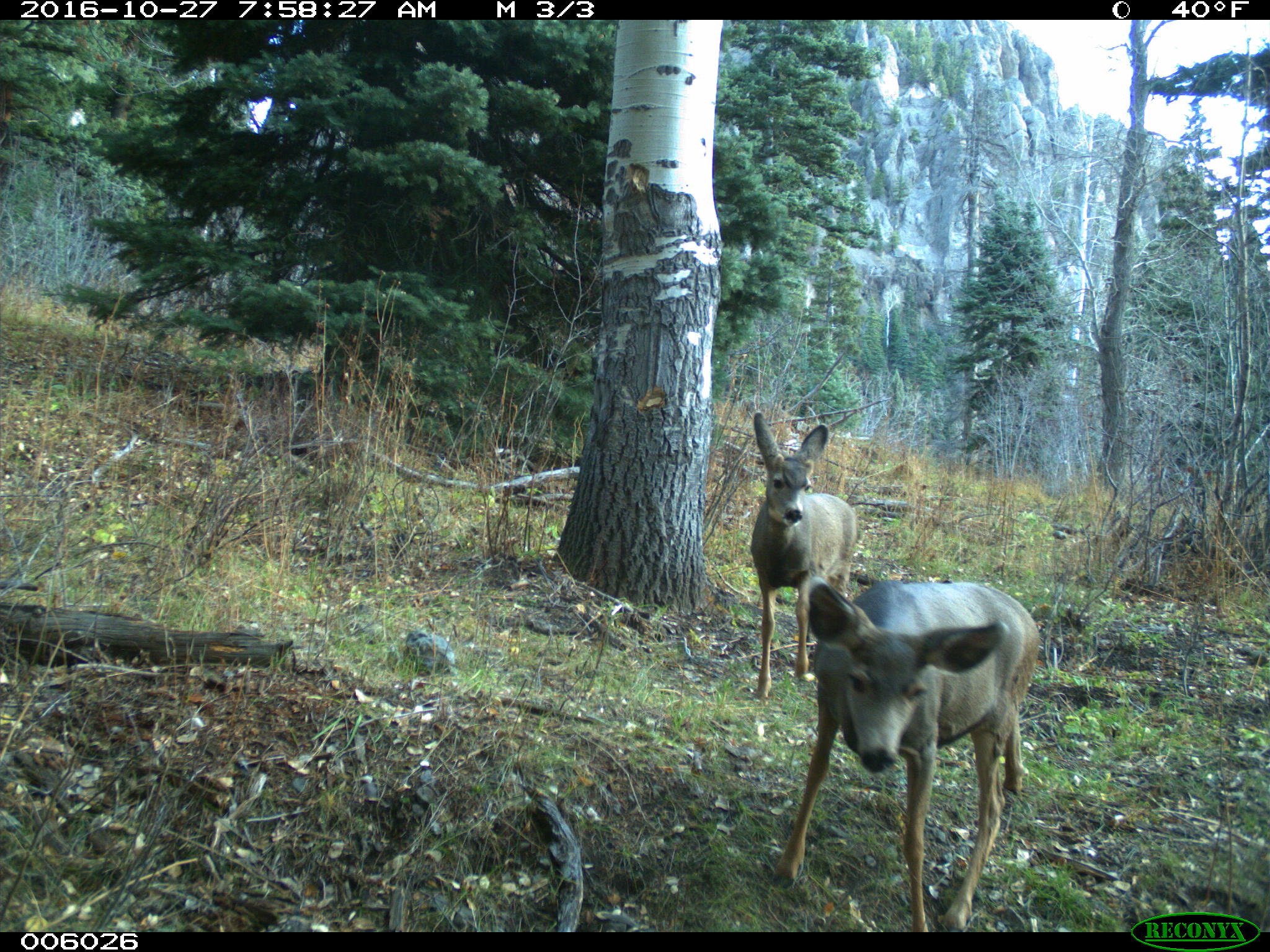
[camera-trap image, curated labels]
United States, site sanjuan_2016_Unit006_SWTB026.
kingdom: Animalia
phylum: Chordata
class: Mammalia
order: Artiodactyla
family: Cervidae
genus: Odocoileus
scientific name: Odocoileus hemionus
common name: mule deer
Odocoileus hemionus (mule deer).